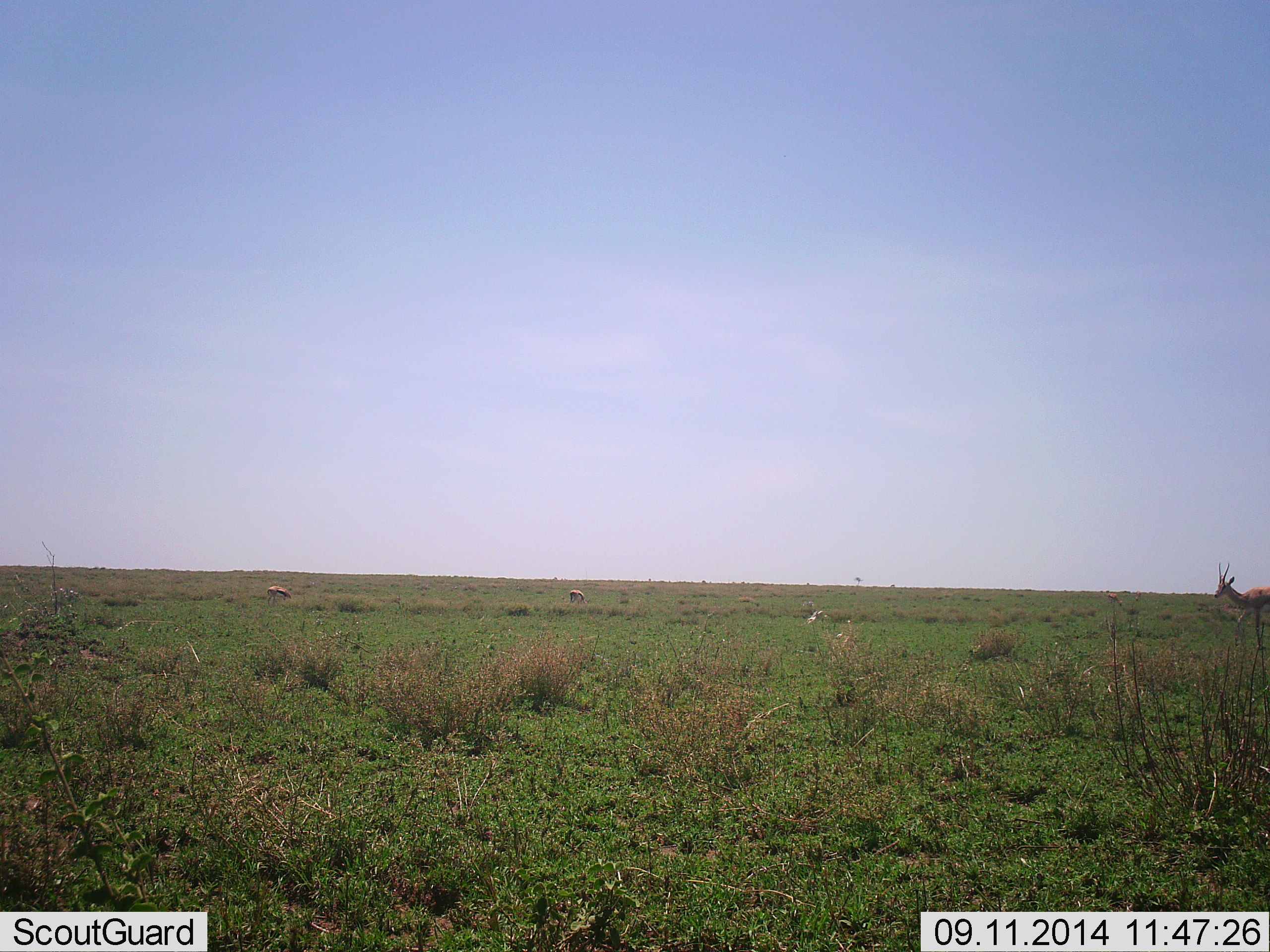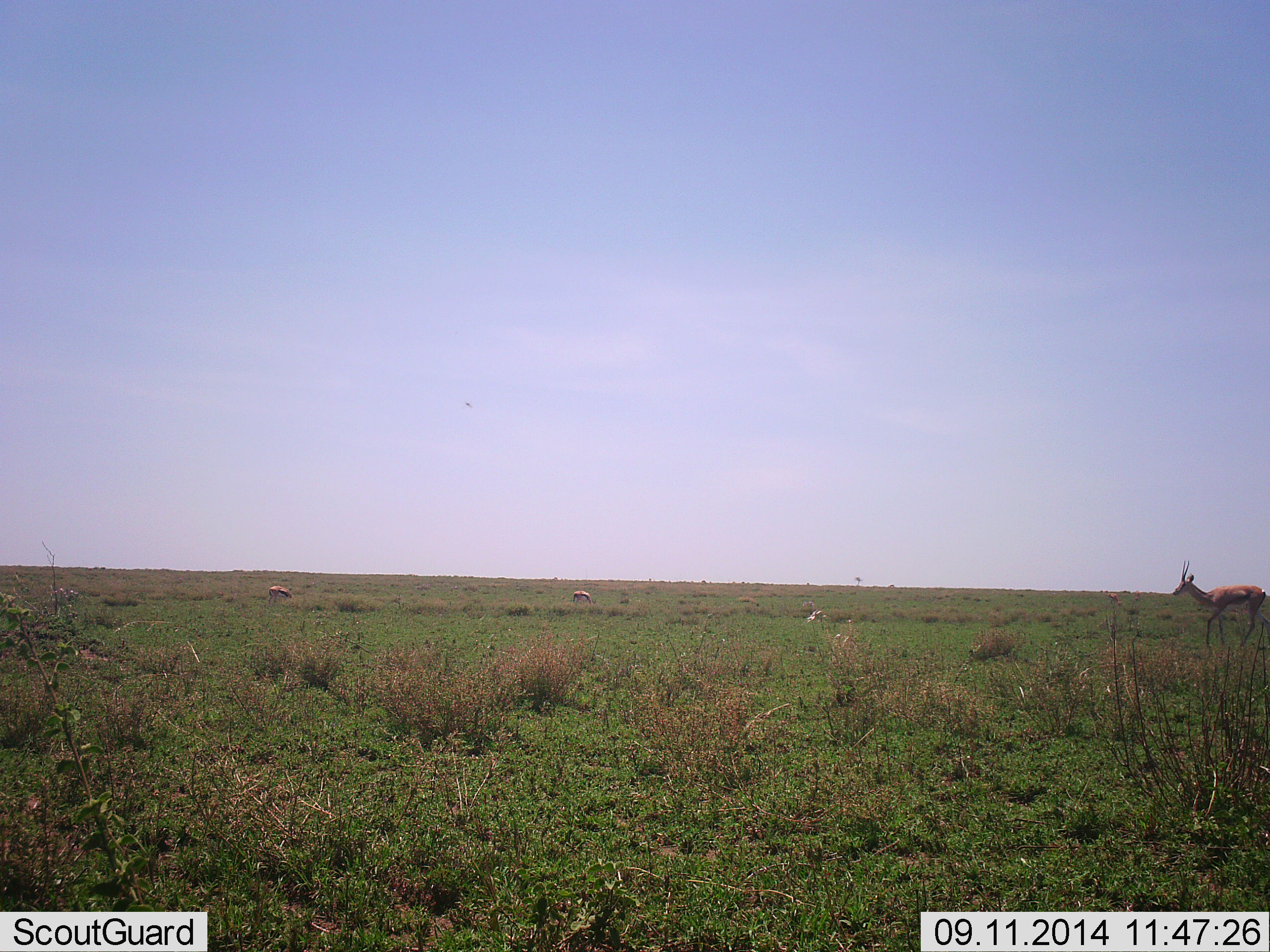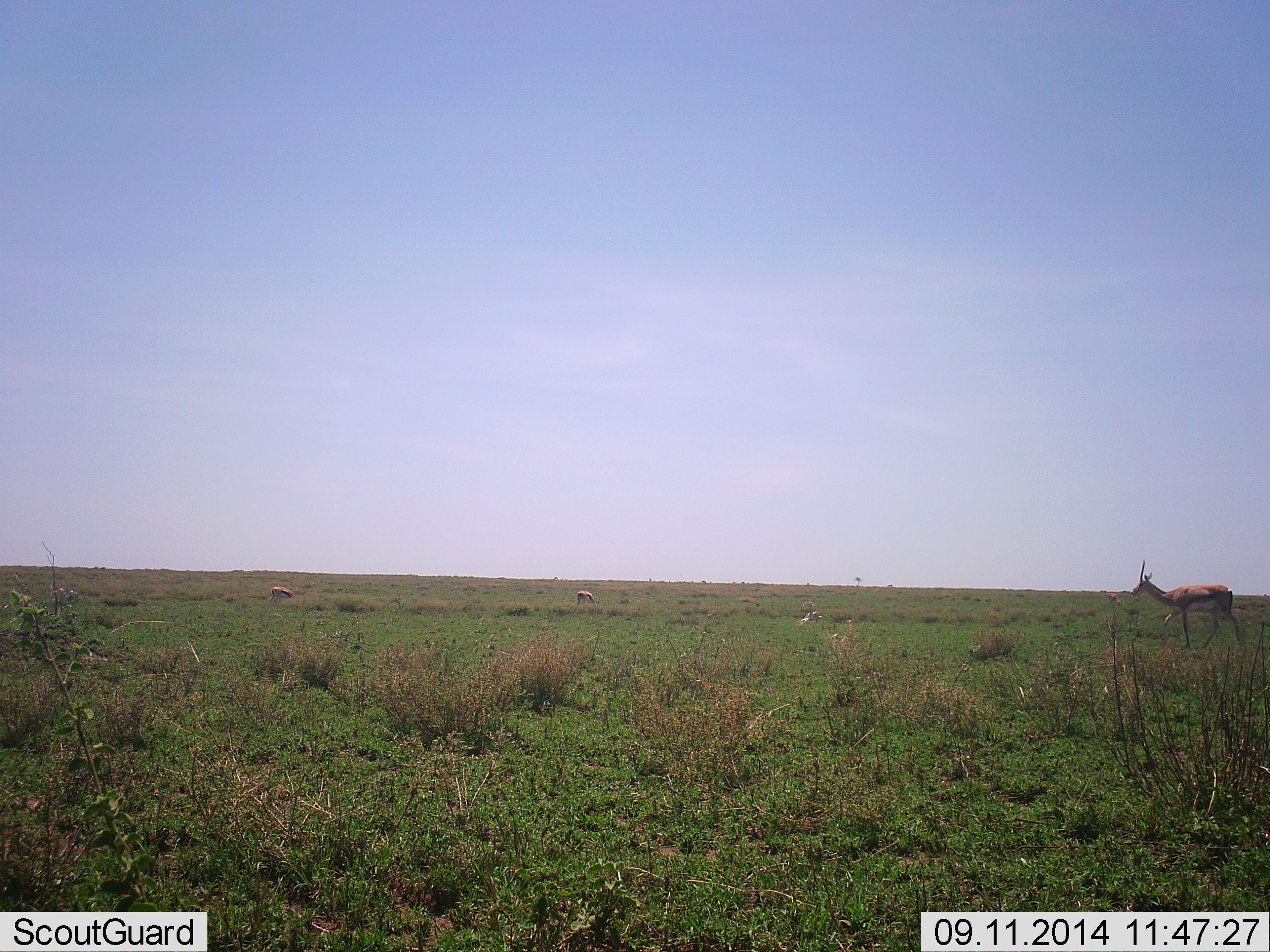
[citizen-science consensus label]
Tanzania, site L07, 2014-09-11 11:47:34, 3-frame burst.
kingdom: Animalia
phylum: Chordata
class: Mammalia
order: Artiodactyla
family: Bovidae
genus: Eudorcas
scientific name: Eudorcas thomsonii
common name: thomson's gazelle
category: gazellethomsons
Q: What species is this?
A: Gazellethomsons (thomson's gazelle) (Eudorcas thomsonii).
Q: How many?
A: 3.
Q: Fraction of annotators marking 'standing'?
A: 30%.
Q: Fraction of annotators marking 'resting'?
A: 0%.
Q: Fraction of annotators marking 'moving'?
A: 80%.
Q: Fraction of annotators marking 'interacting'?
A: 0%.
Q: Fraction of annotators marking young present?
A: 0%.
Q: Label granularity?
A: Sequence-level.